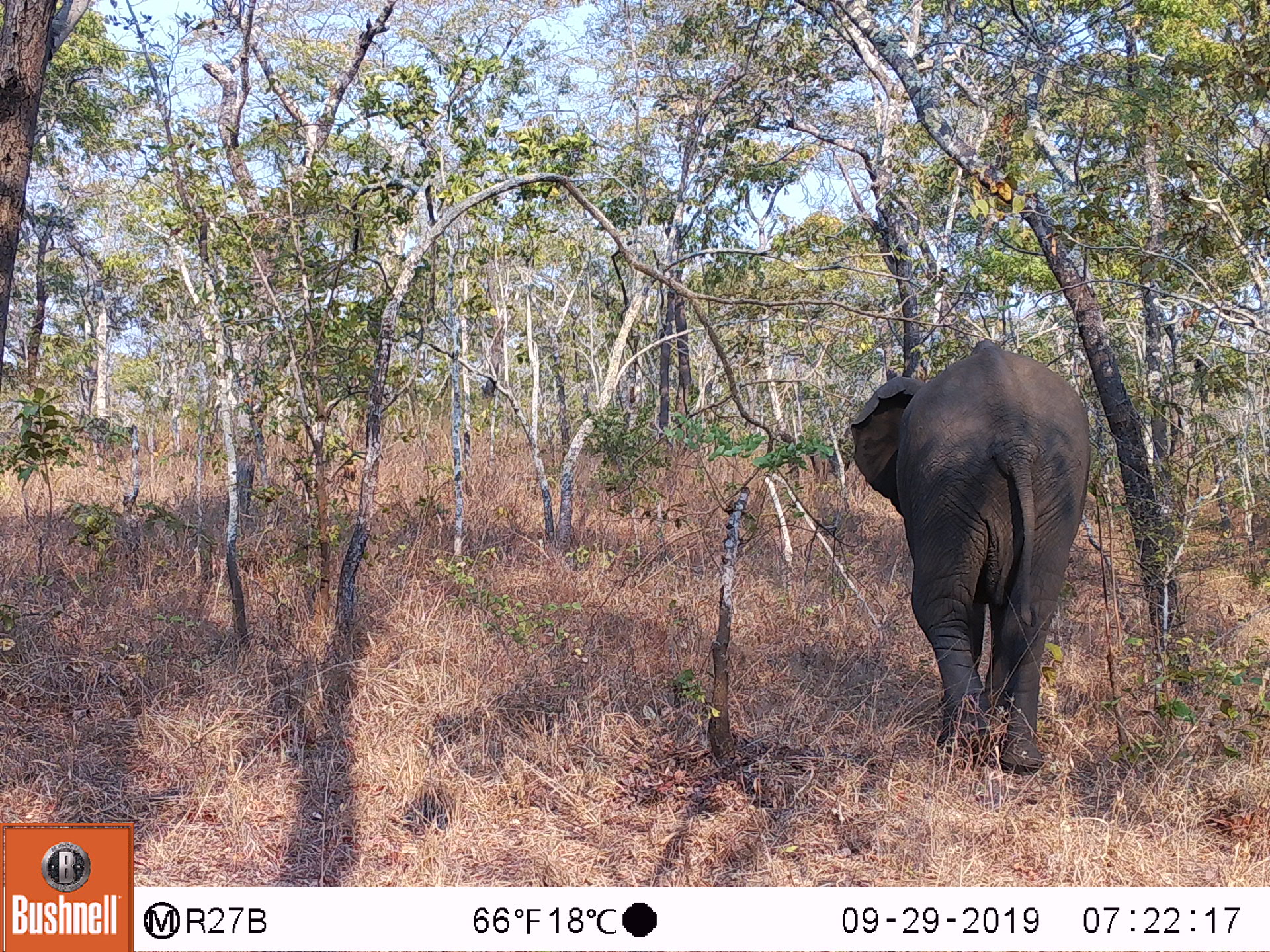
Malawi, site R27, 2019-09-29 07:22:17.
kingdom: Animalia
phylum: Chordata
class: Mammalia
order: Proboscidea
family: Elephantidae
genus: Loxodonta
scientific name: Loxodonta africana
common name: african savanna elephant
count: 1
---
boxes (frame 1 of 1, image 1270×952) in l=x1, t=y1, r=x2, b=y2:
african savanna elephant: l=832, t=337, r=1107, b=778